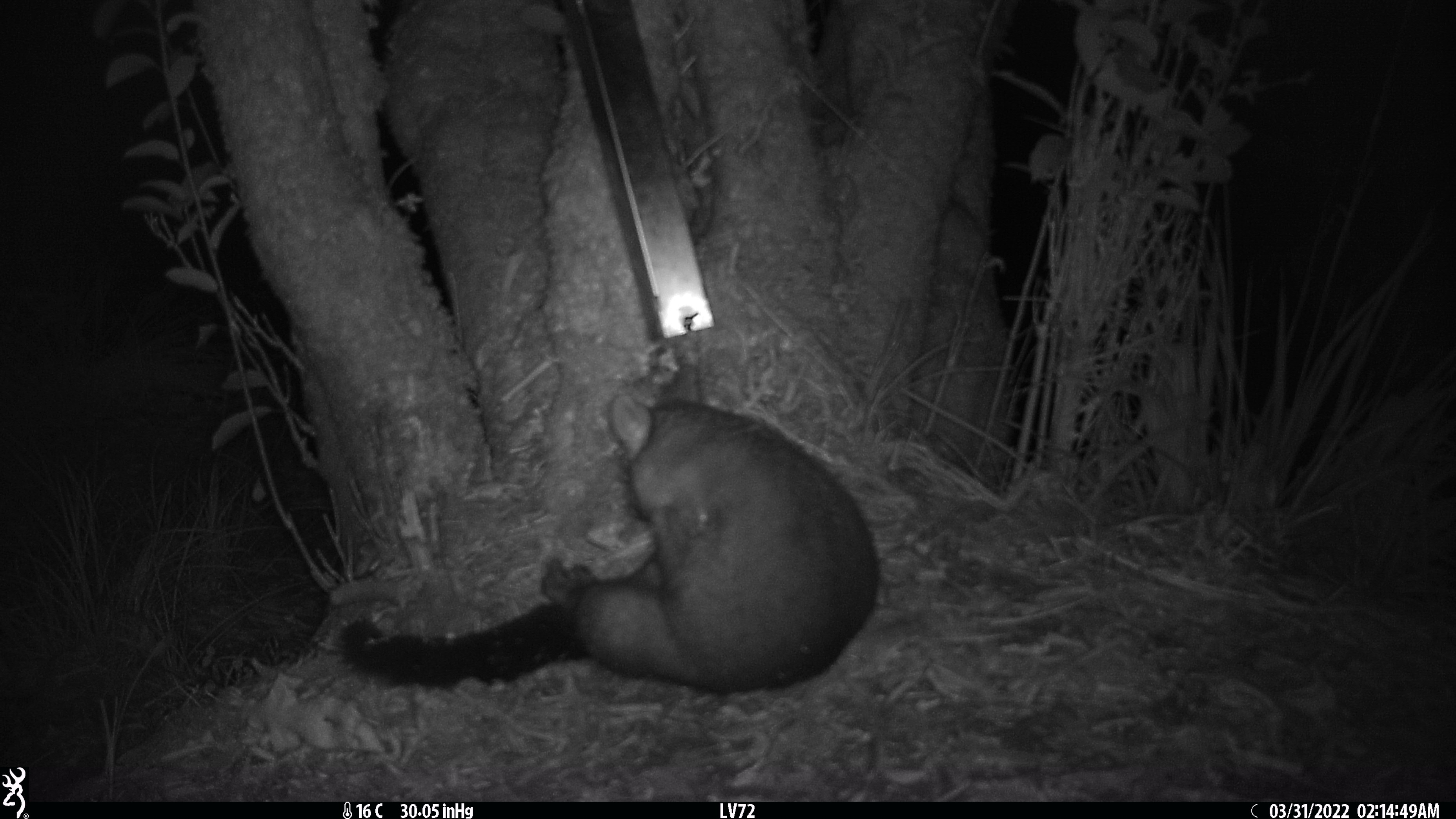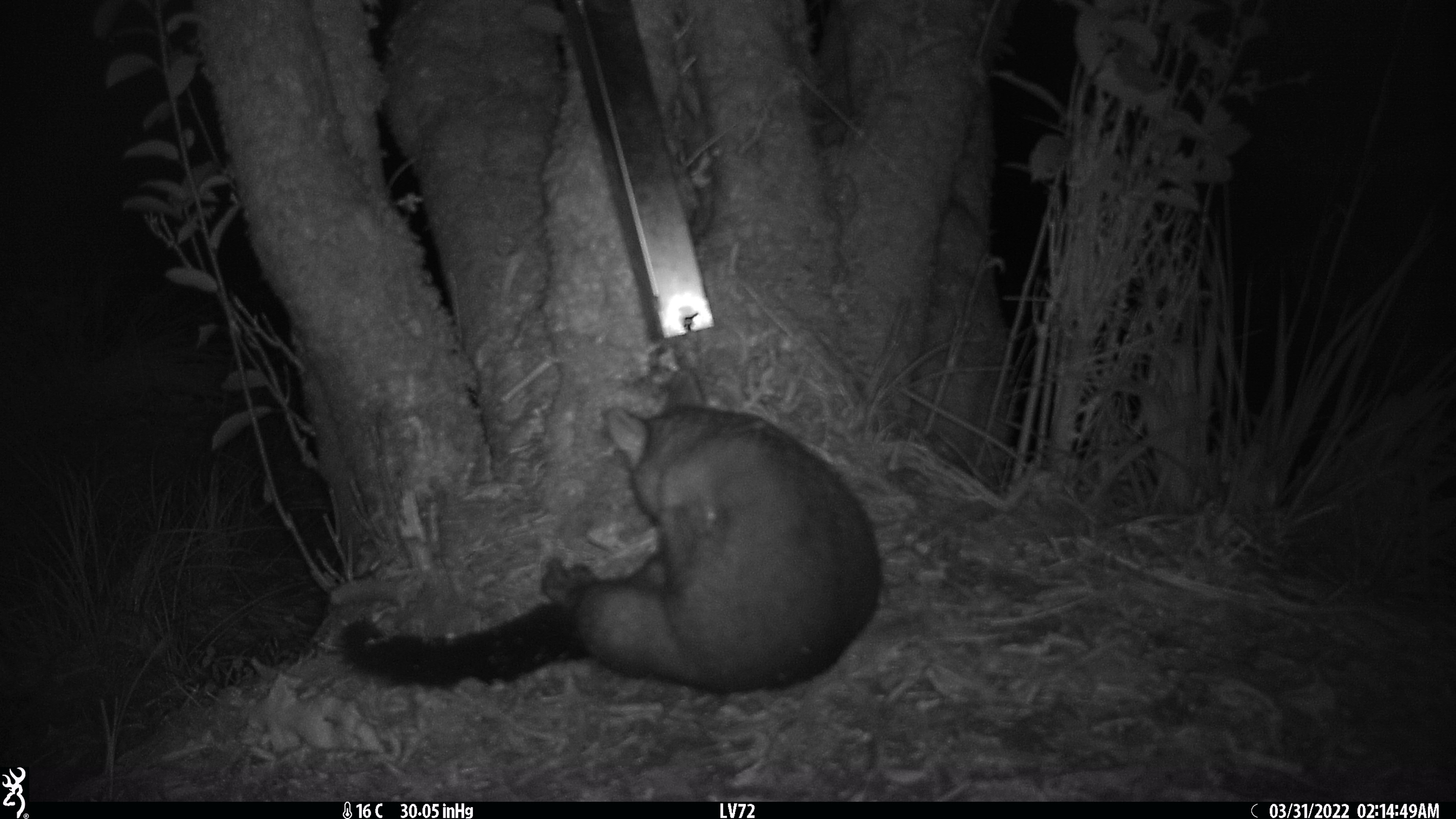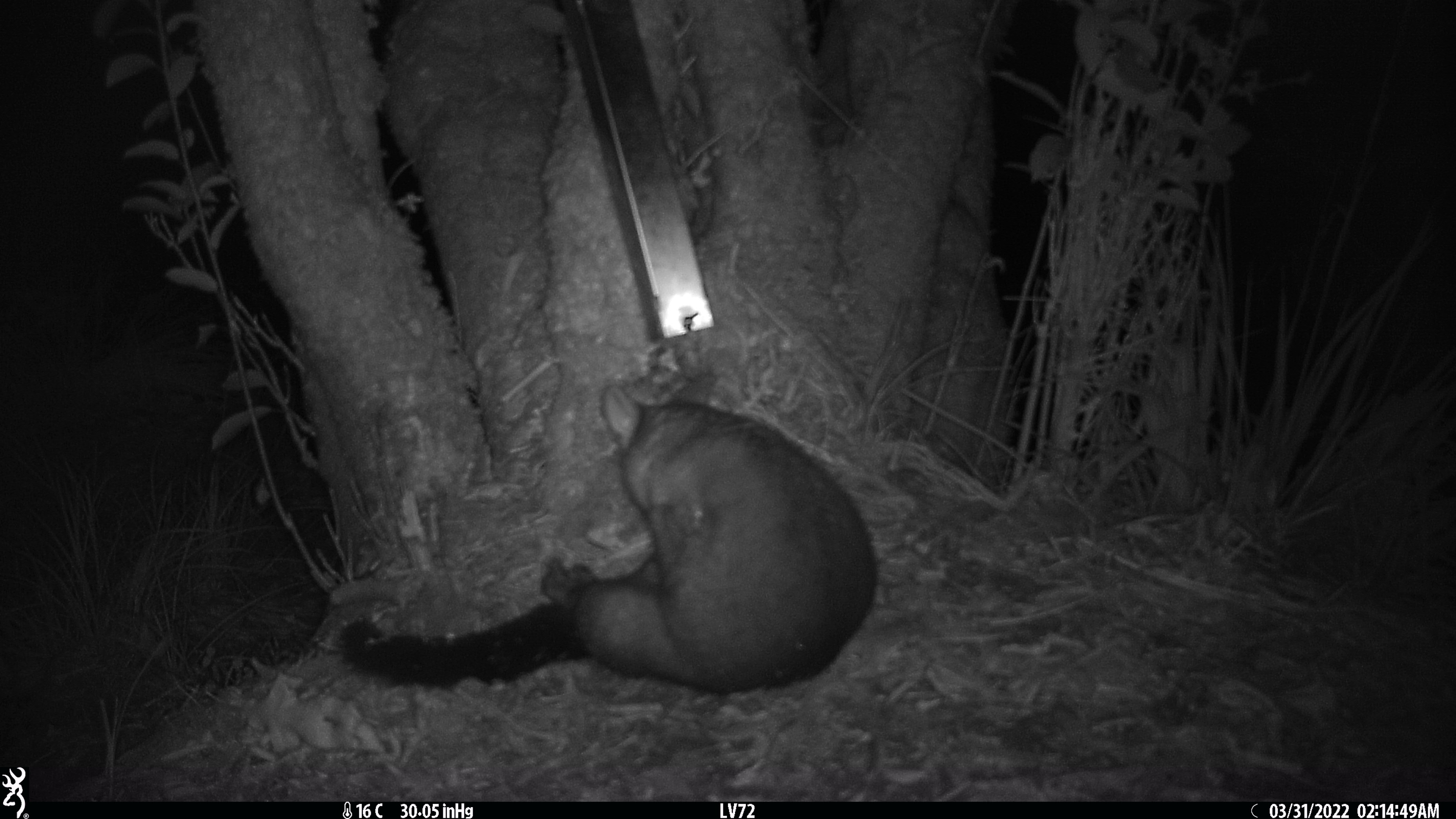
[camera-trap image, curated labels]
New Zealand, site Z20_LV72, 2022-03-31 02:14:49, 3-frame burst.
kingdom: Animalia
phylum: Chordata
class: Mammalia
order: Diprotodontia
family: Phalangeridae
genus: Trichosurus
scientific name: Trichosurus vulpecula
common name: common brushtail possum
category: possum